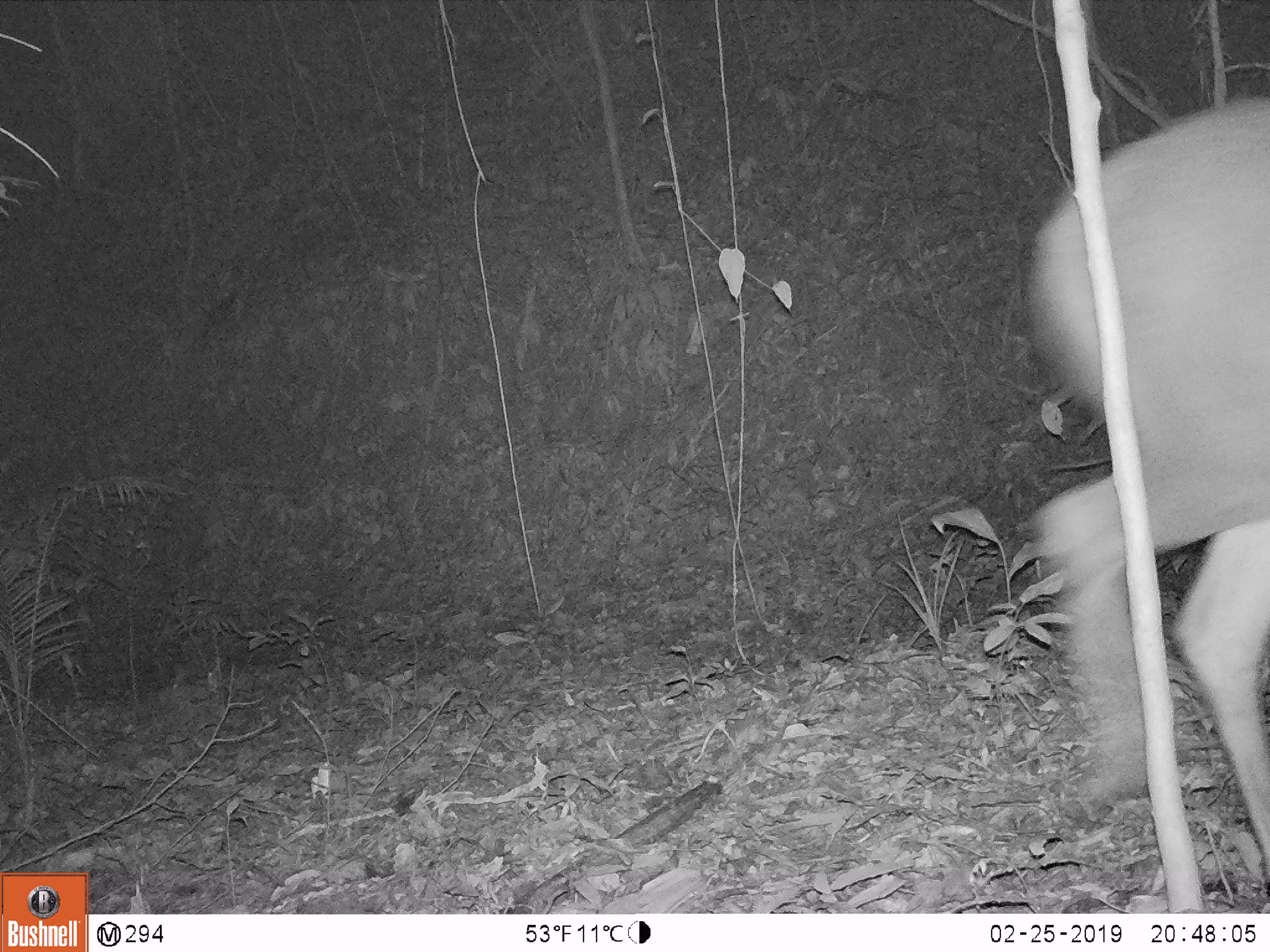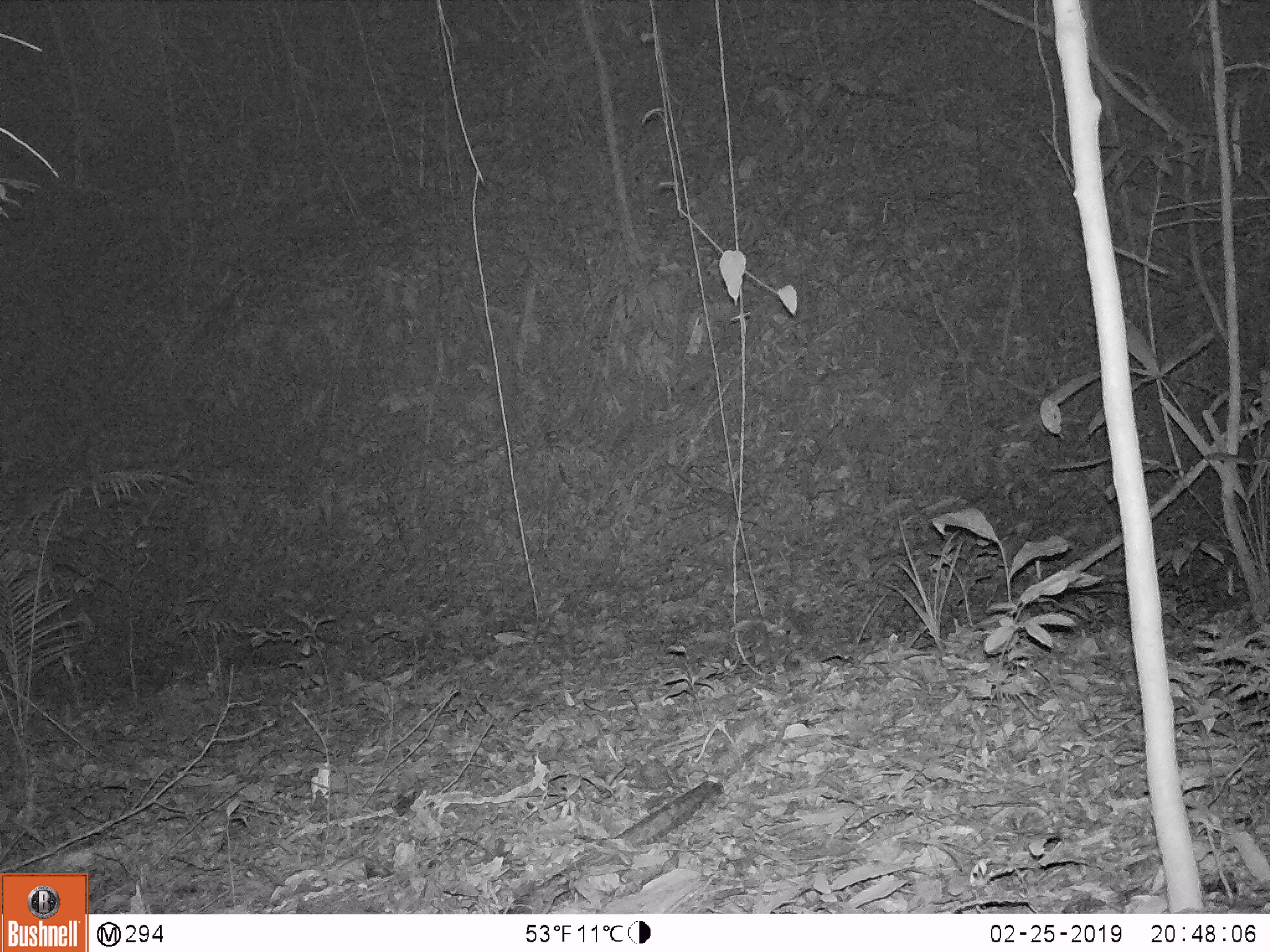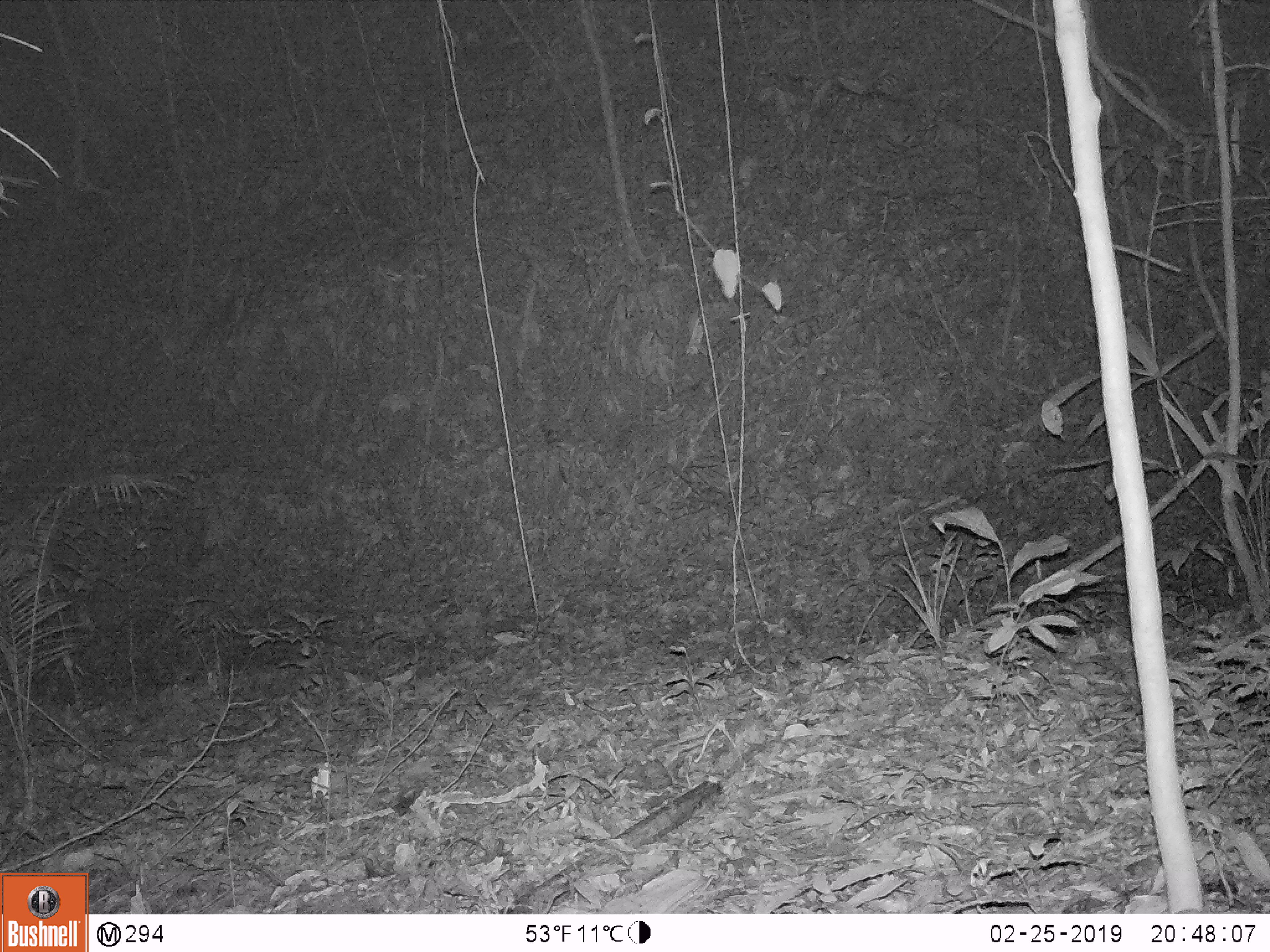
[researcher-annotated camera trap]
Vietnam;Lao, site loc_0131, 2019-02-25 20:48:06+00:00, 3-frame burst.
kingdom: Animalia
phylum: Chordata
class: Mammalia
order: Artiodactyla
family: Cervidae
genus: Rusa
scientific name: Rusa unicolor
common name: sambar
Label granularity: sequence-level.